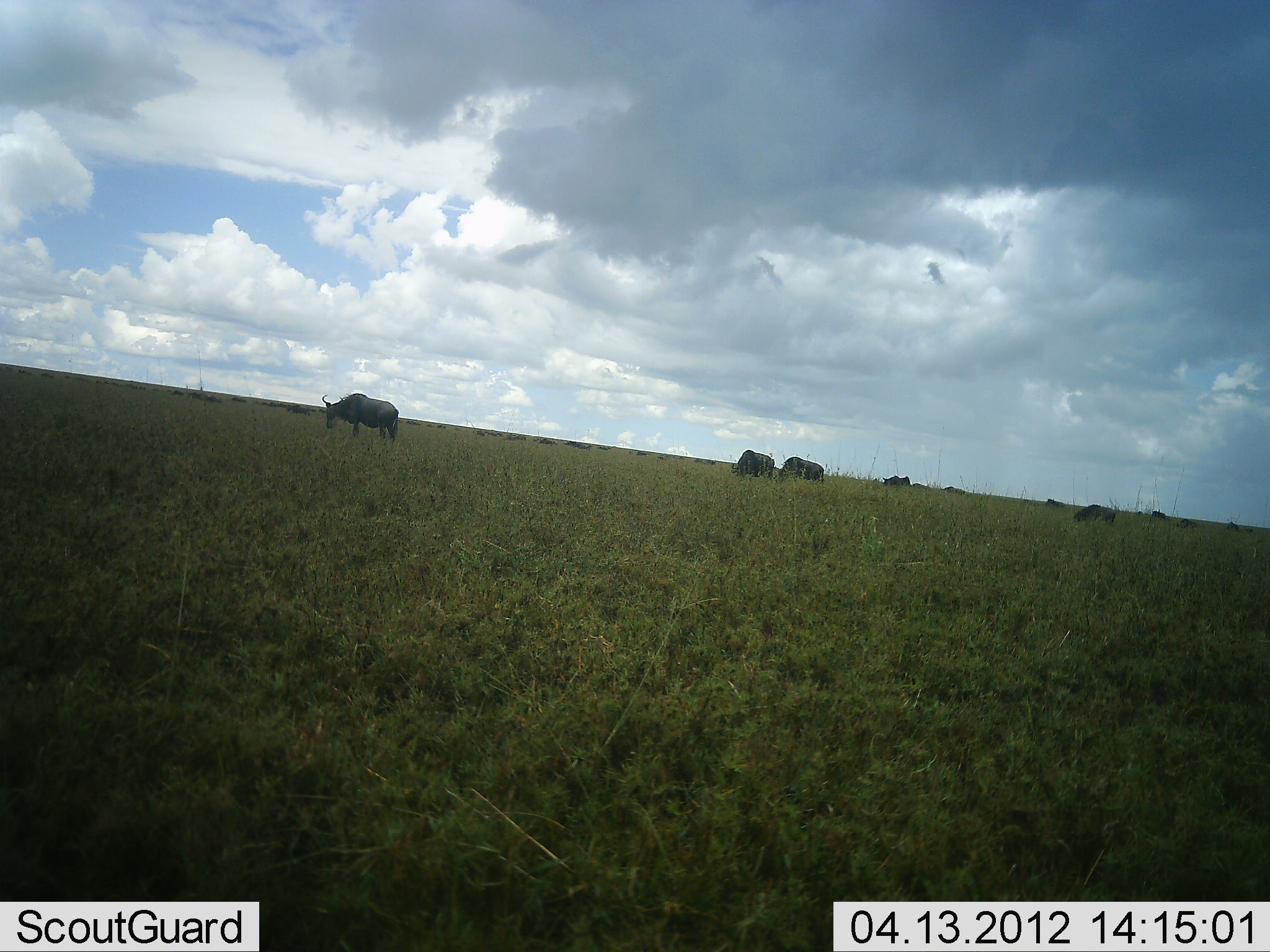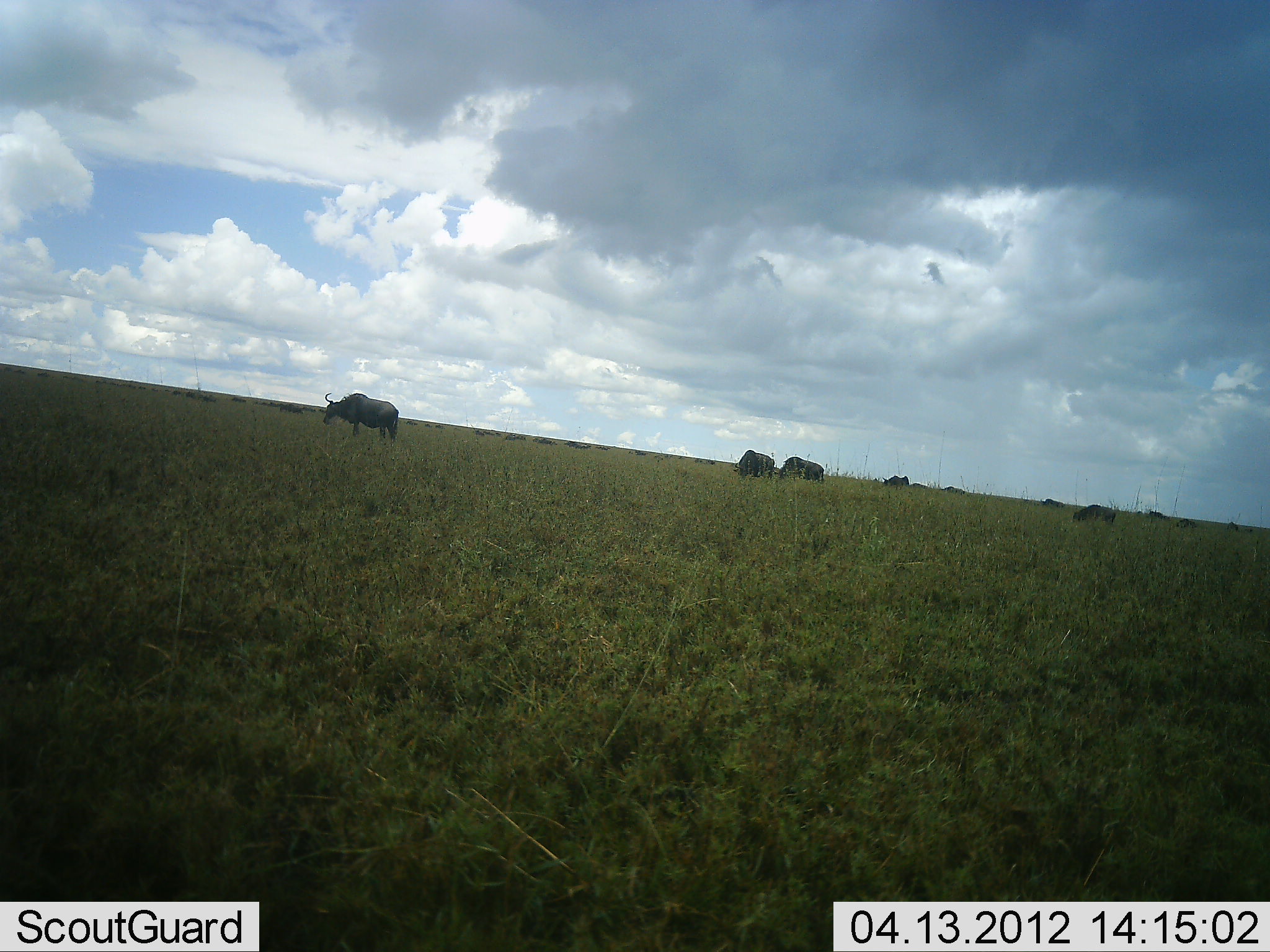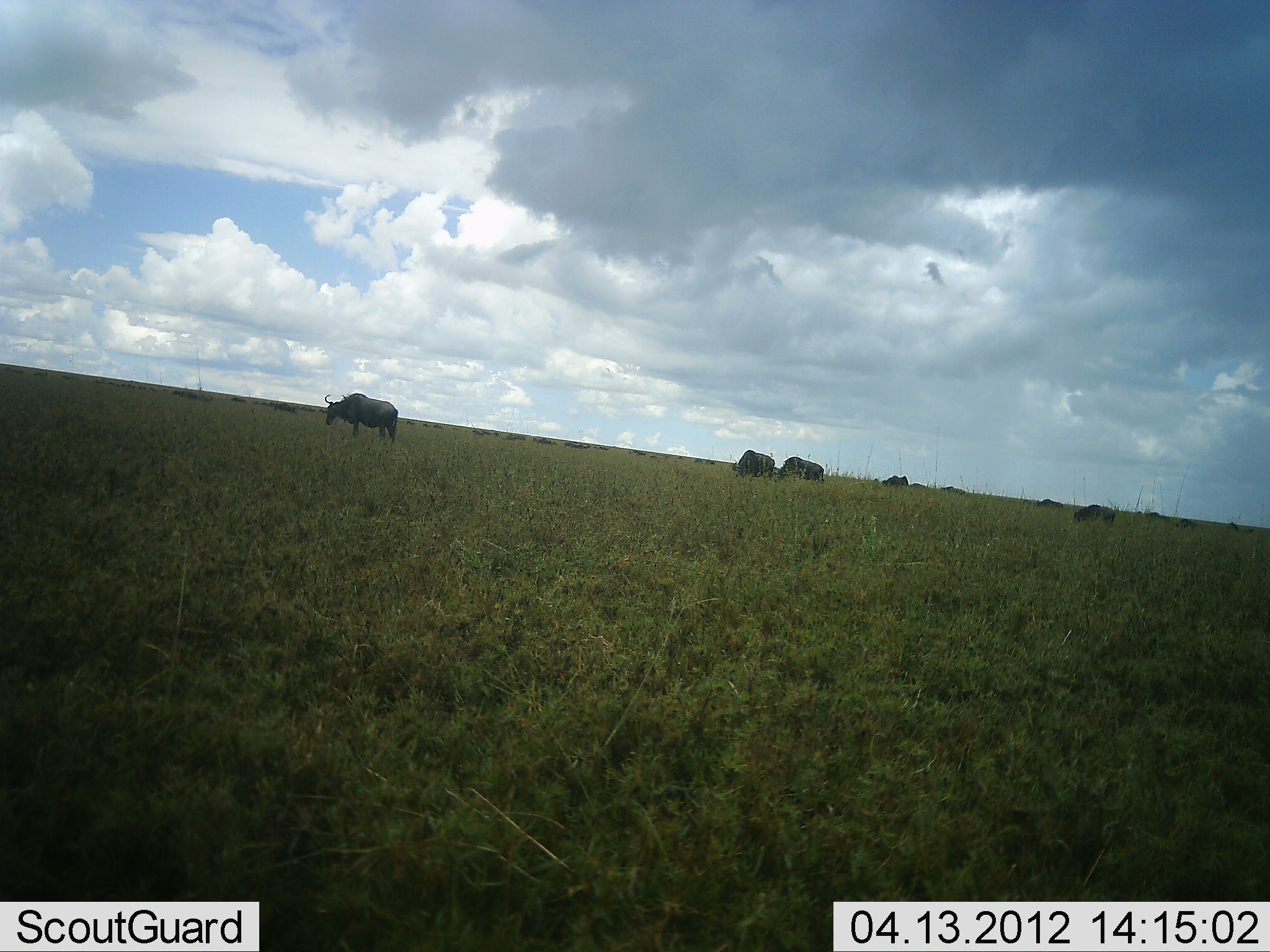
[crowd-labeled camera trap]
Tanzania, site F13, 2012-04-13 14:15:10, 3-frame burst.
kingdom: Animalia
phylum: Chordata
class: Mammalia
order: Artiodactyla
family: Bovidae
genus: Connochaetes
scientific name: Connochaetes taurinus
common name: blue wildebeest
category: wildebeest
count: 10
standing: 44%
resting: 17%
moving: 17%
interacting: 0%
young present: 0%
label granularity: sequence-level